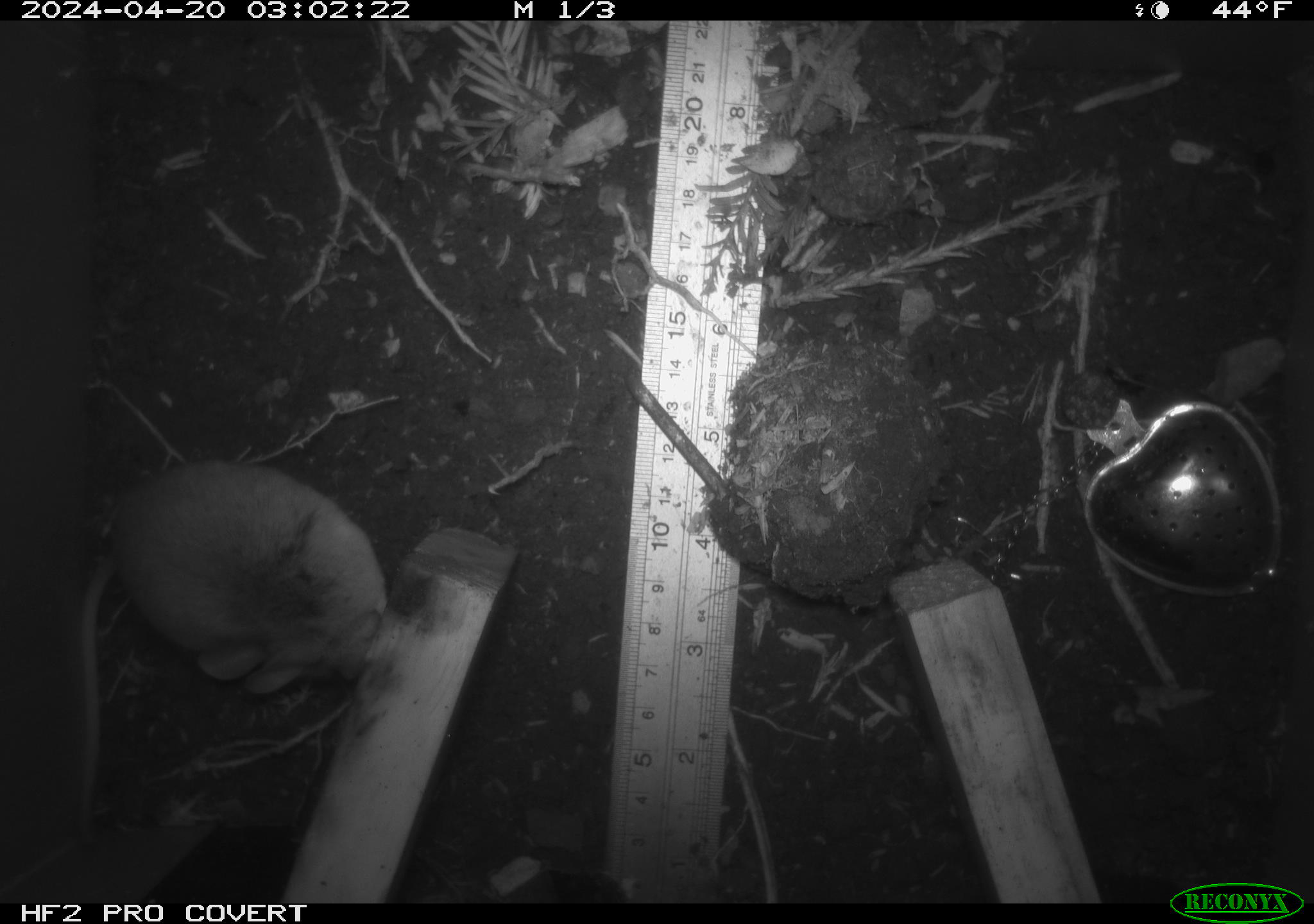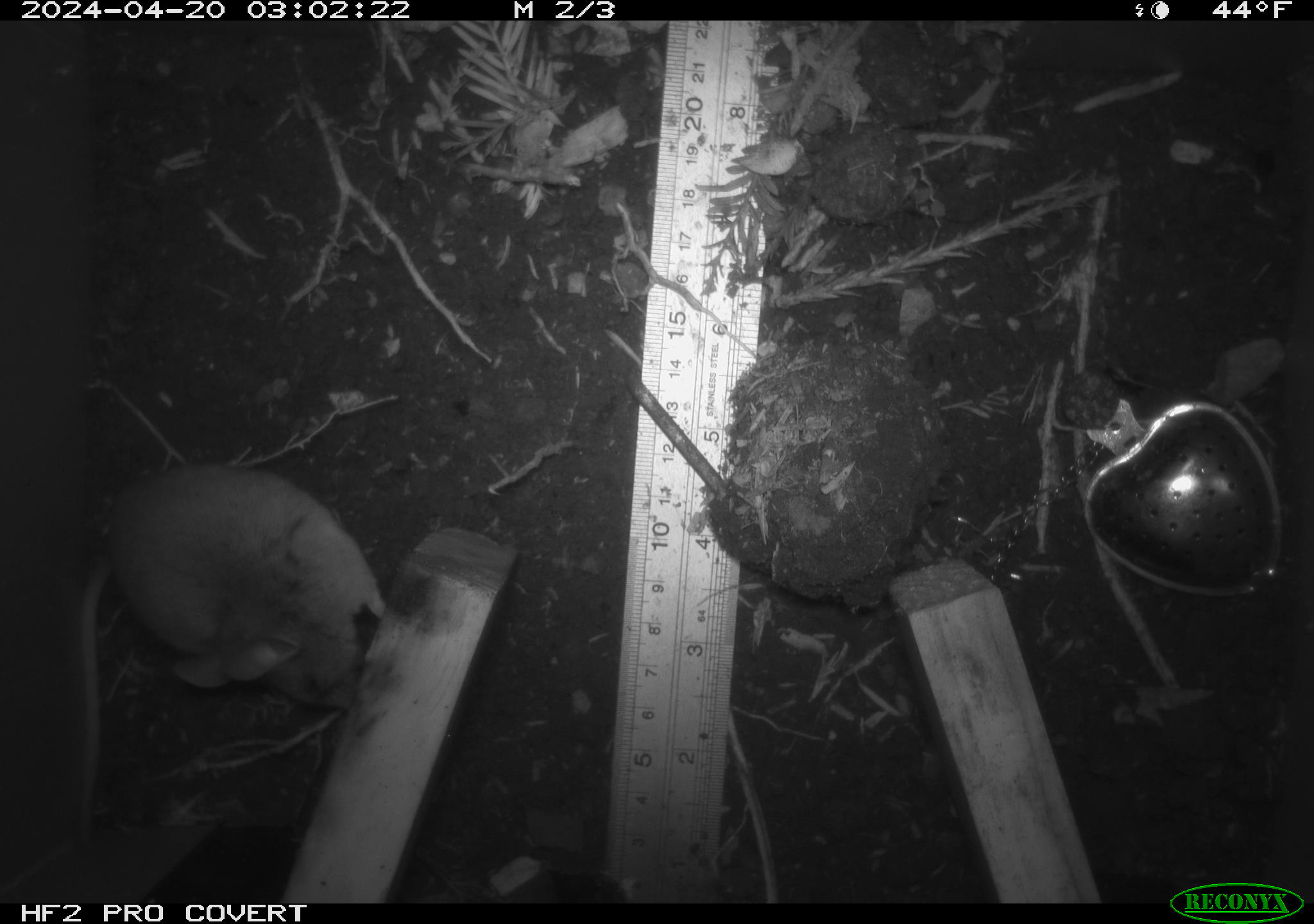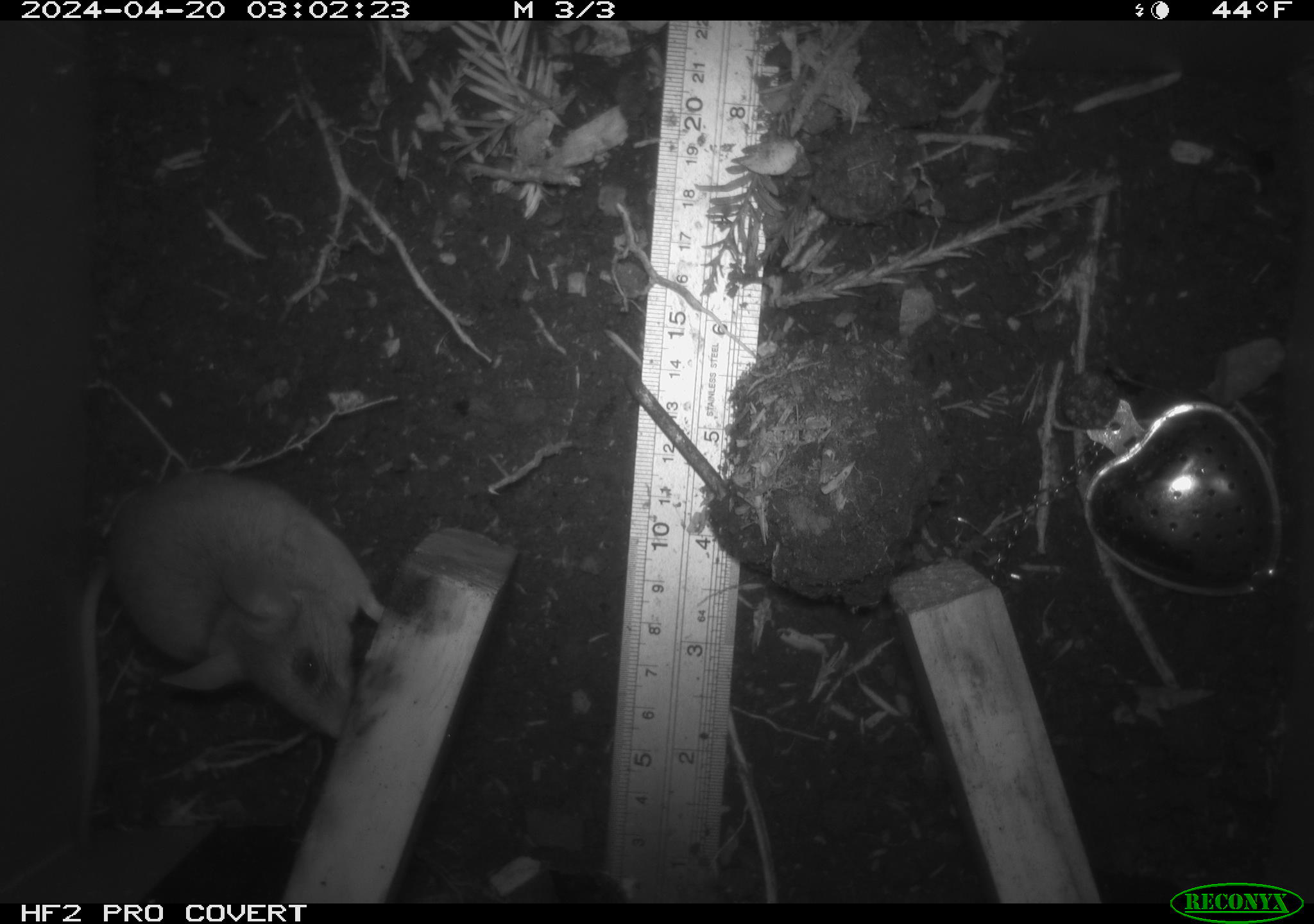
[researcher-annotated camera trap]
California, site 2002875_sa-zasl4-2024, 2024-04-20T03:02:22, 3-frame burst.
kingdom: Animalia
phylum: Chordata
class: Mammalia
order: Rodentia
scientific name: Rodentia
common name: mouse species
Mouse species (Rodentia).